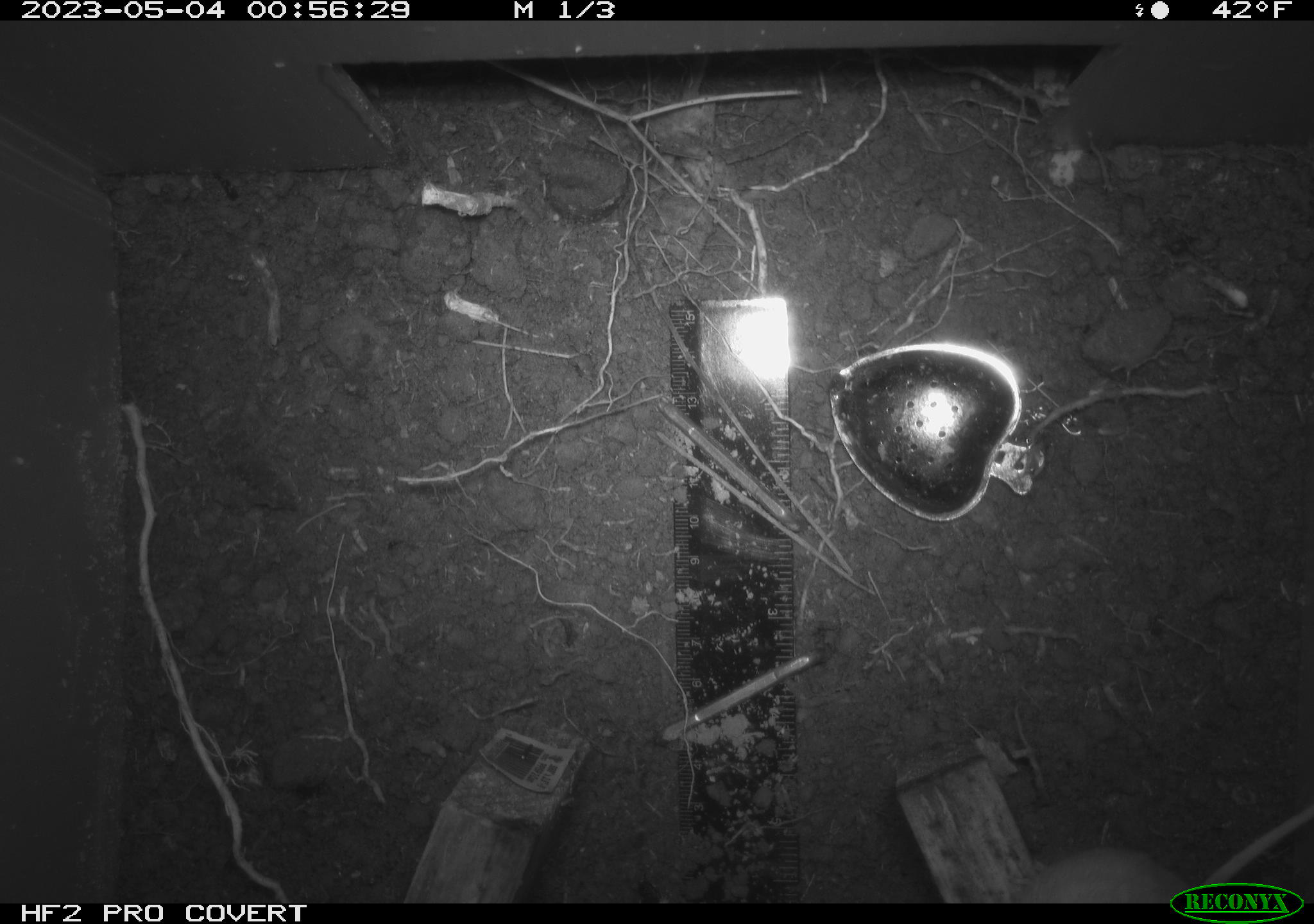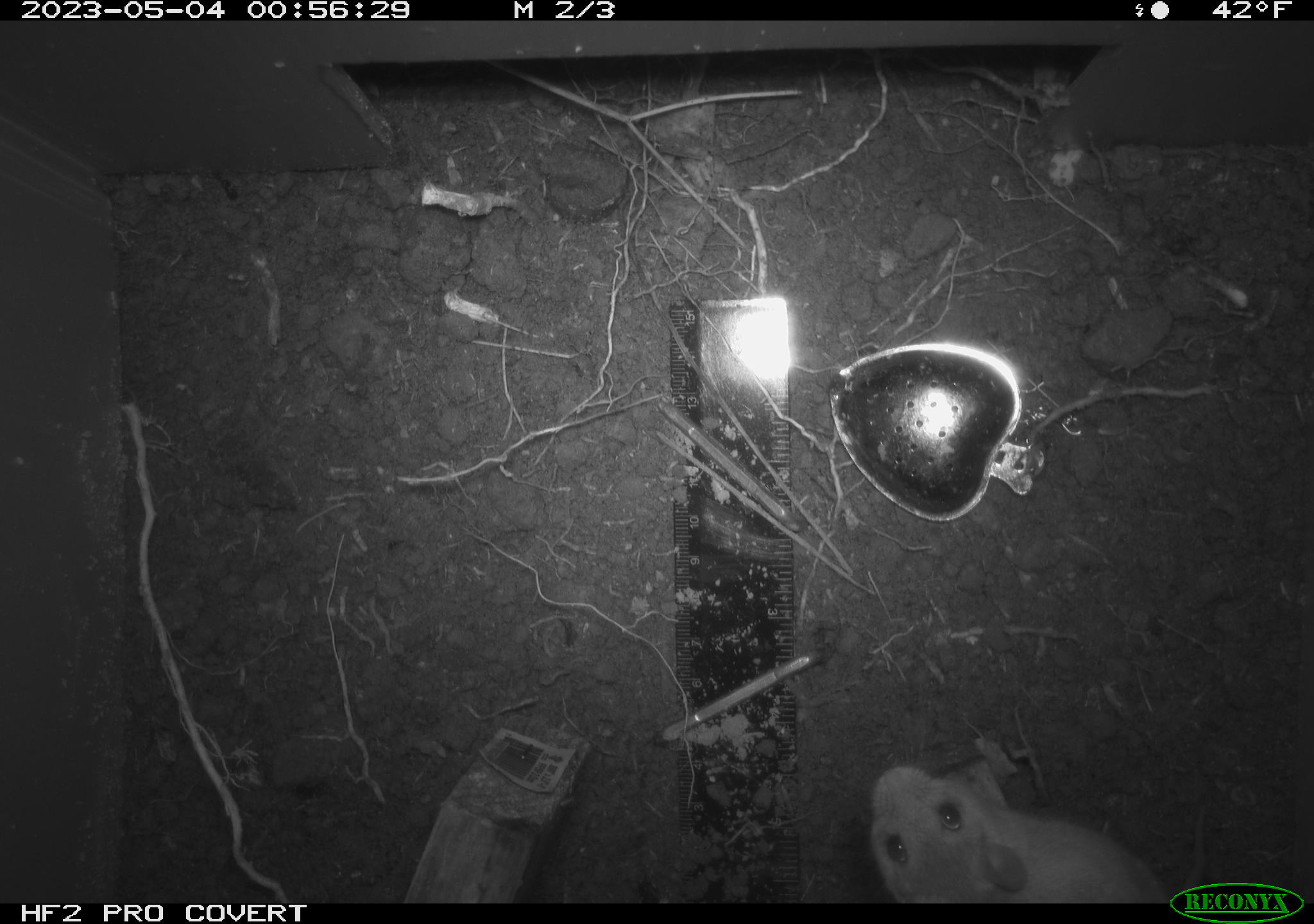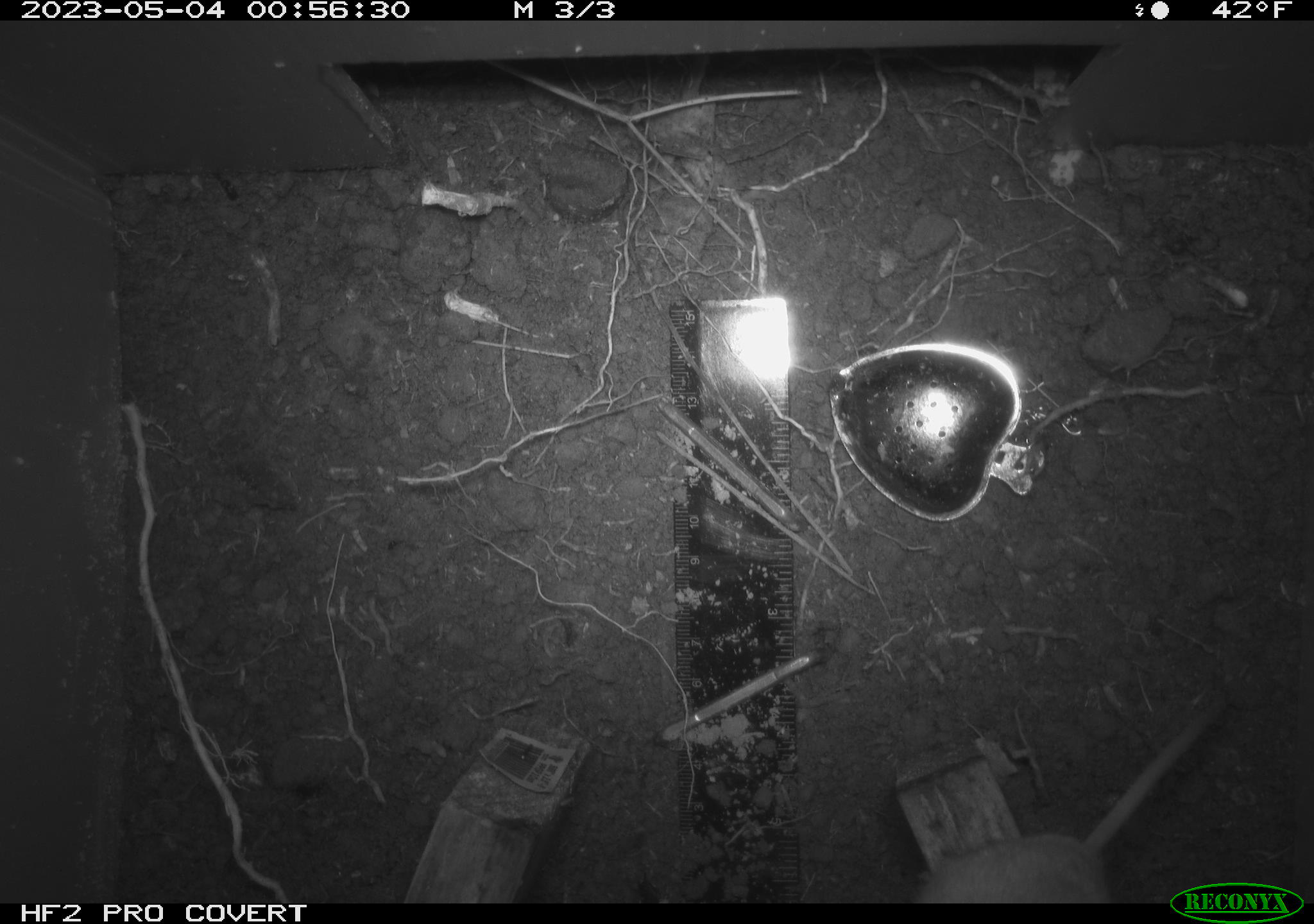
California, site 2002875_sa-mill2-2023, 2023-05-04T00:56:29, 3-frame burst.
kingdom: Animalia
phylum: Chordata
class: Mammalia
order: Rodentia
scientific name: Rodentia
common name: mouse species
Mouse species (Rodentia).